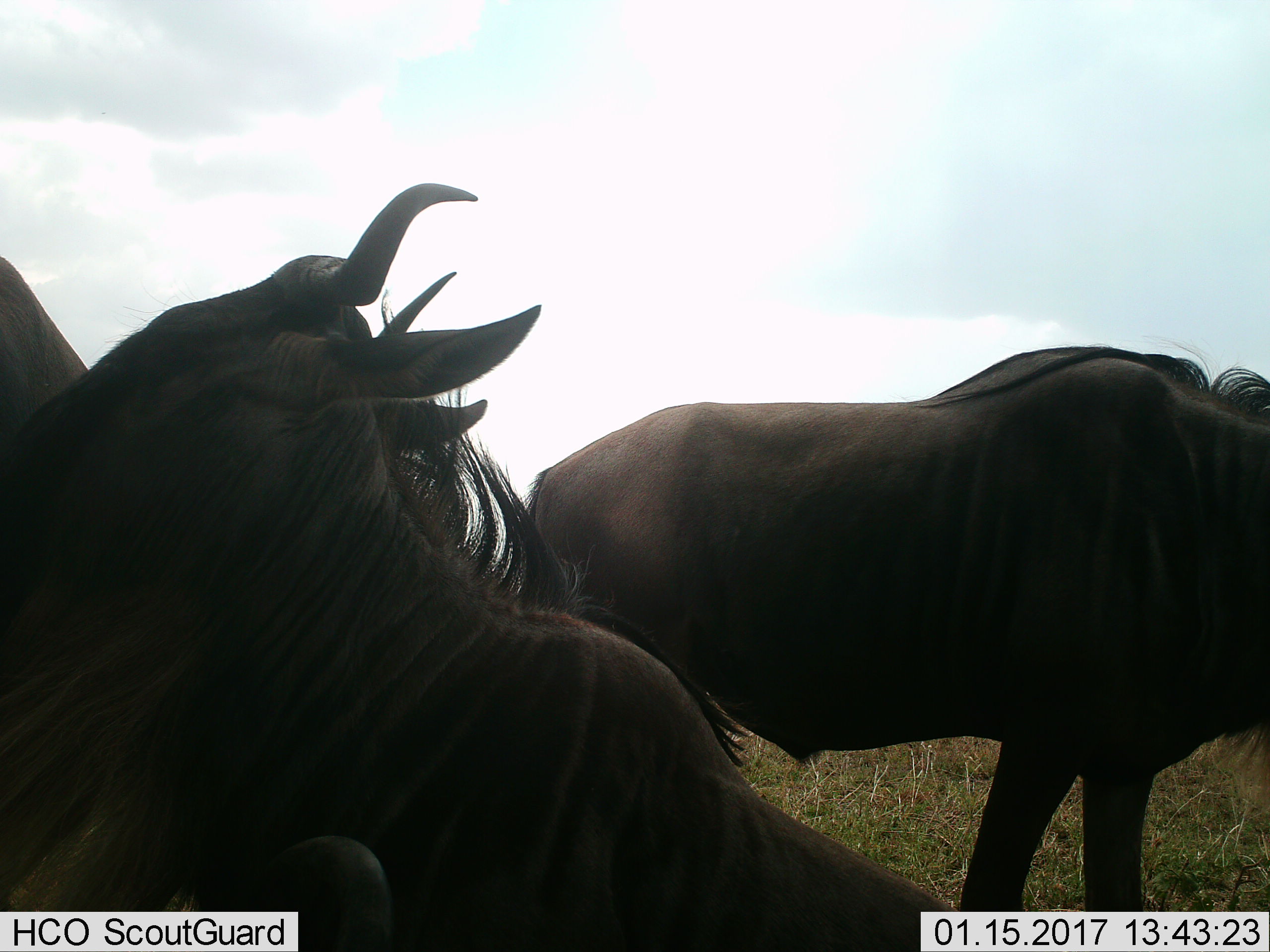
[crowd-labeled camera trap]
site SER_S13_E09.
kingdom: Animalia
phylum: Chordata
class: Mammalia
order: Artiodactyla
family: Bovidae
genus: Connochaetes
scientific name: Connochaetes taurinus taurinus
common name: blue wildebeest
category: wildebeestblue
Wildebeestblue (blue wildebeest) (Connochaetes taurinus taurinus), count 3. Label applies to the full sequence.